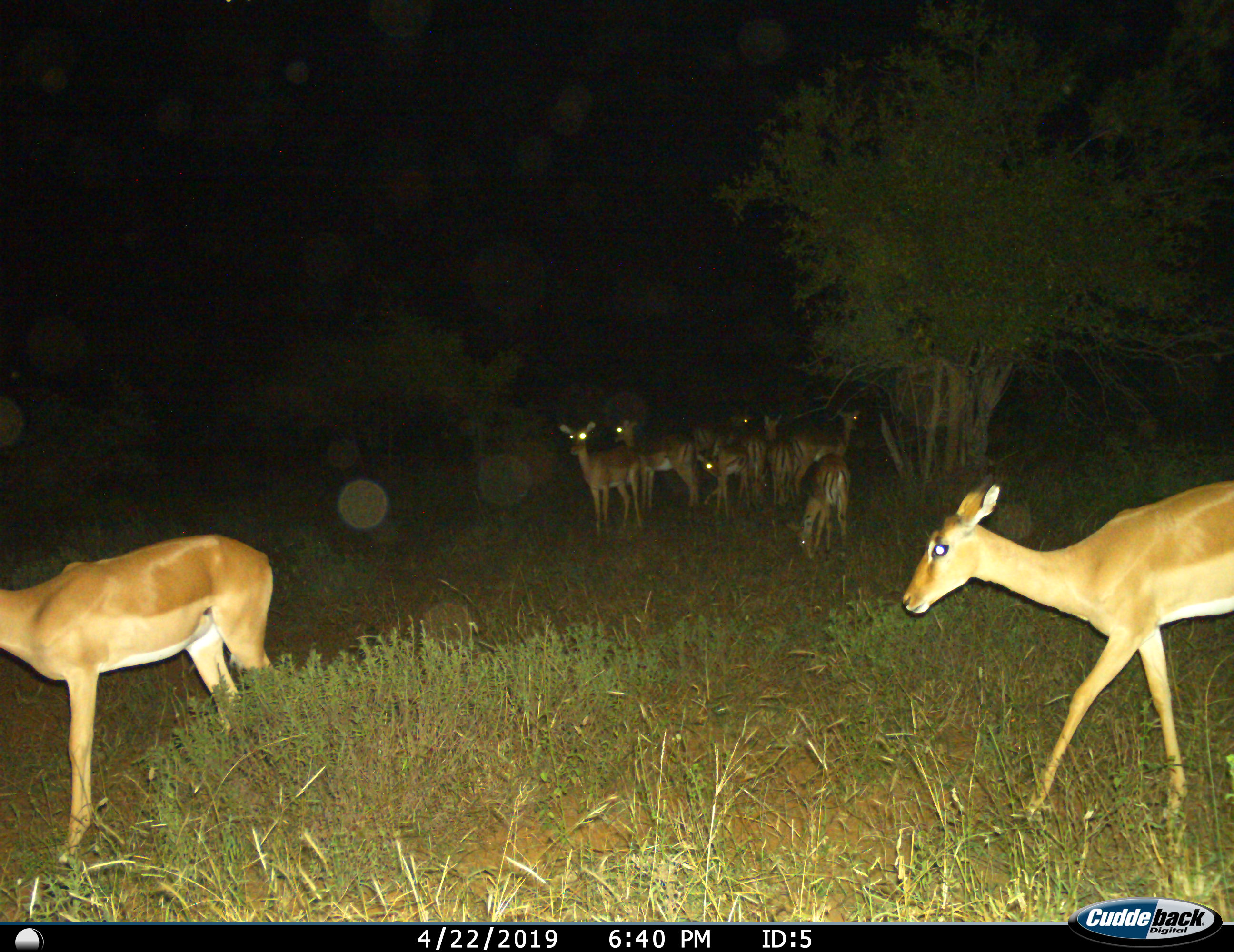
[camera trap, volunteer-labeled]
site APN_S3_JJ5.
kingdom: Animalia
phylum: Chordata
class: Mammalia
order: Artiodactyla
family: Bovidae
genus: Aepyceros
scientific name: Aepyceros melampus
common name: impala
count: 11-50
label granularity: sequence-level